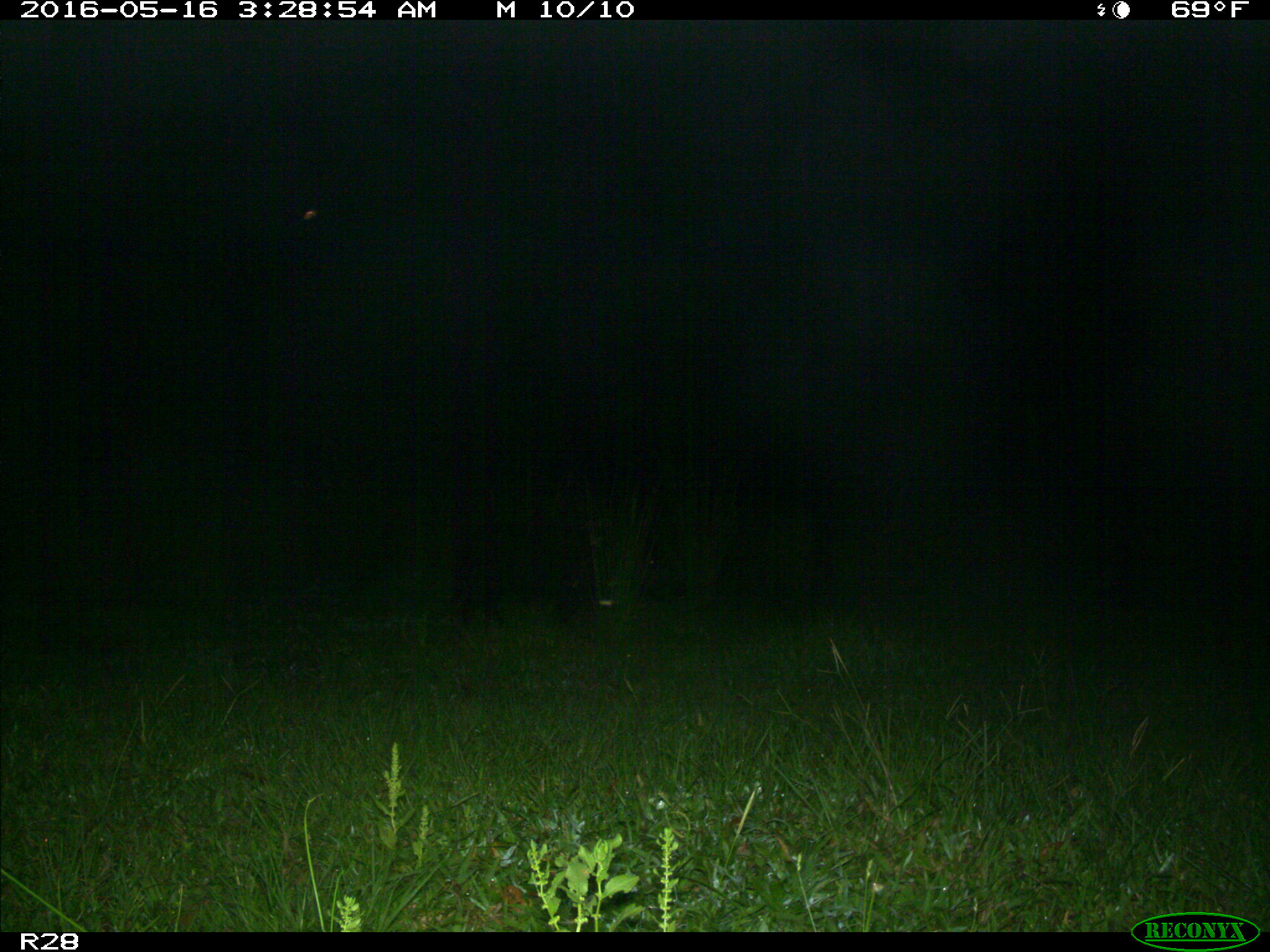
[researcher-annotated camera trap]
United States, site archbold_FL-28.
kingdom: Animalia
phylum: Chordata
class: Mammalia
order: Artiodactyla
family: Suidae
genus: Sus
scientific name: Sus scrofa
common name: wild boar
Sus scrofa (wild boar).